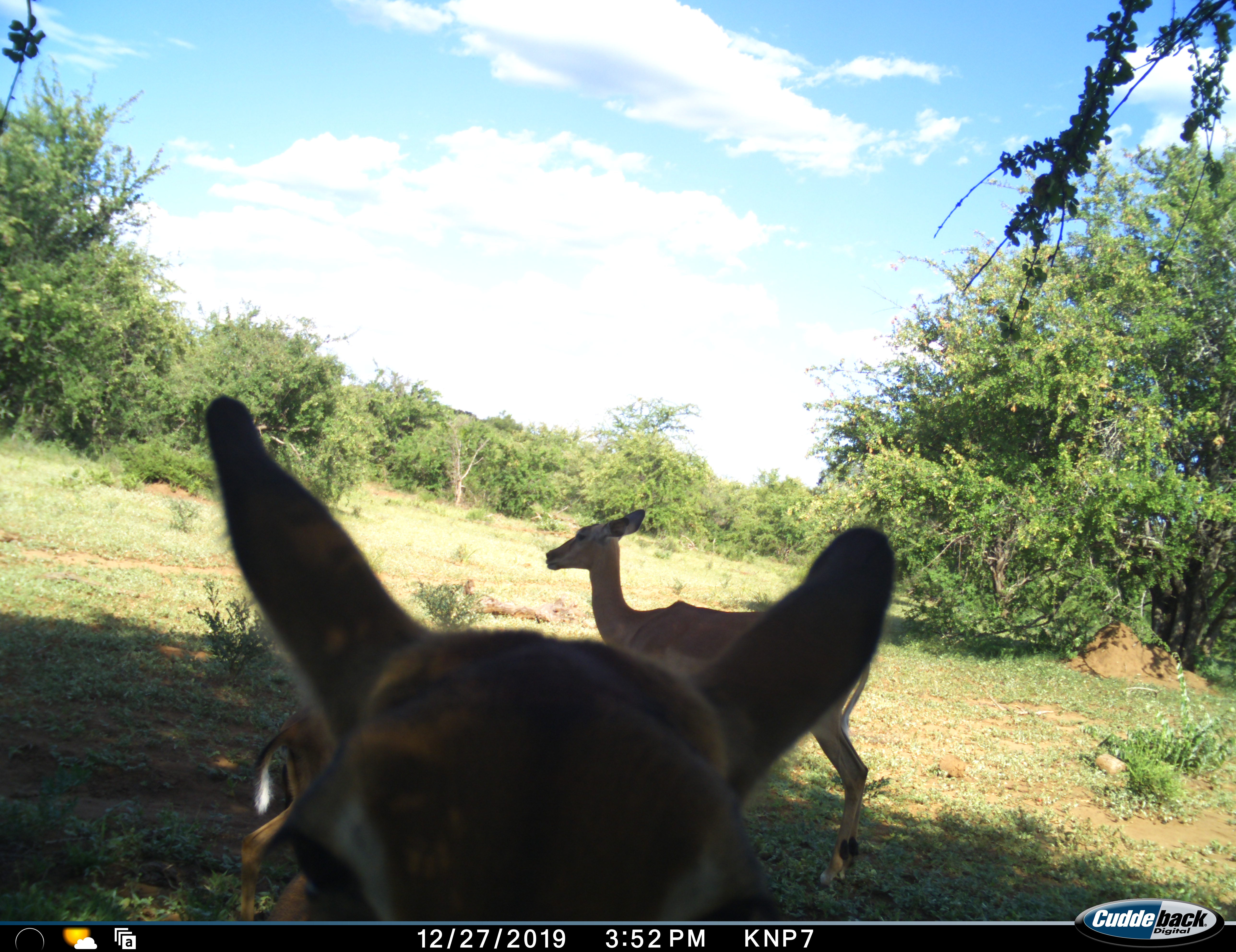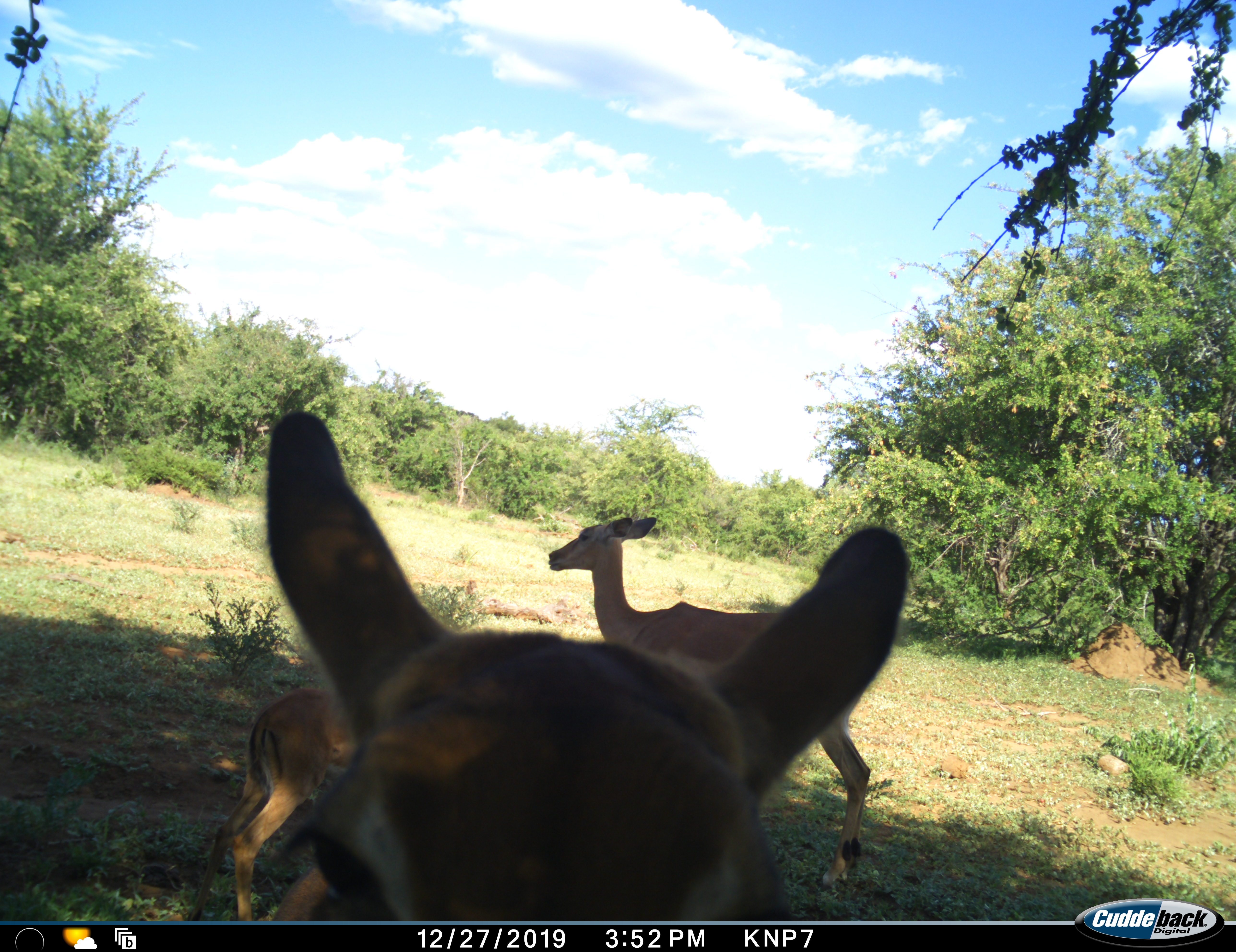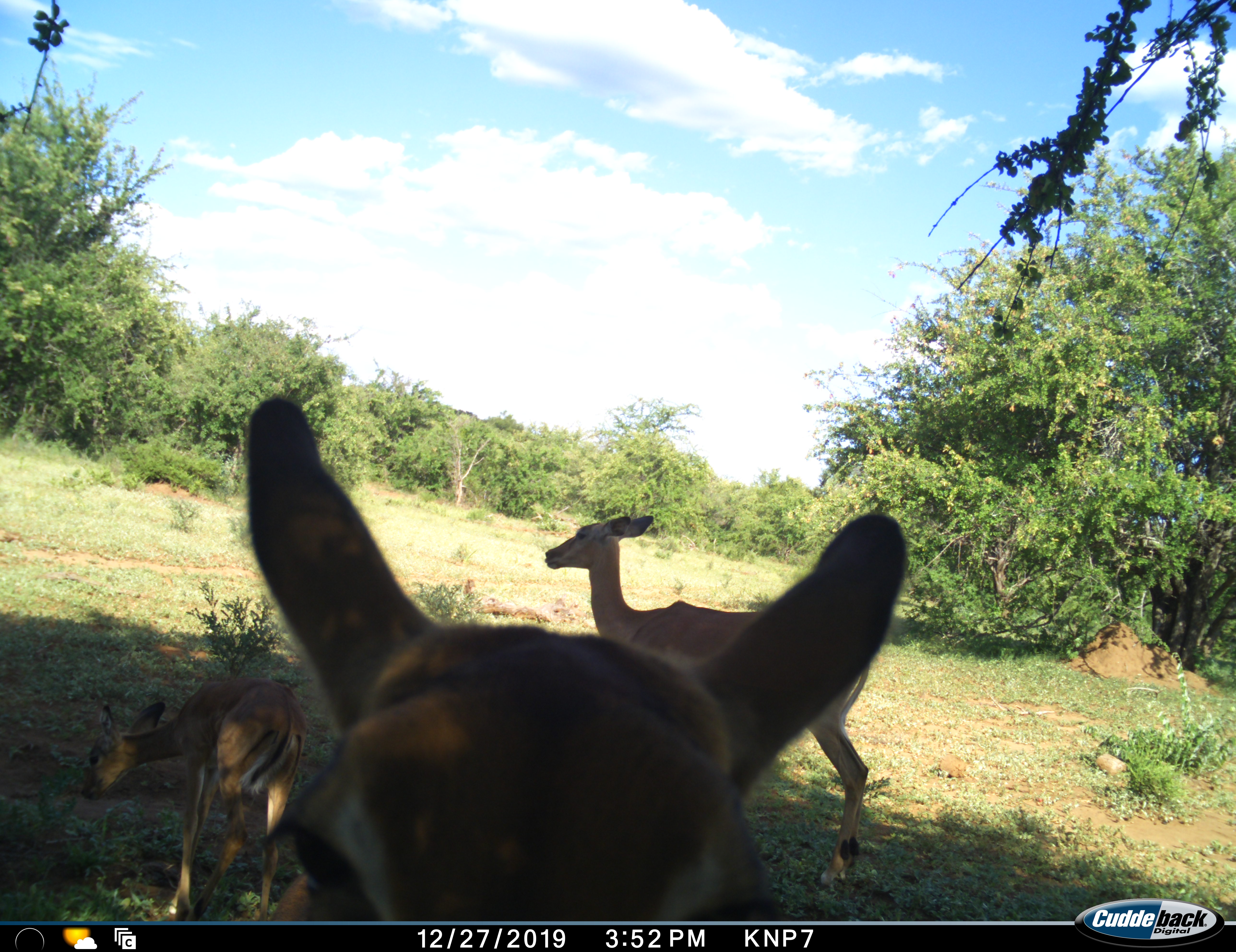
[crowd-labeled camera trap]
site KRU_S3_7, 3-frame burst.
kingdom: Animalia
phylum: Chordata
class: Mammalia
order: Artiodactyla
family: Bovidae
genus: Aepyceros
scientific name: Aepyceros melampus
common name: impala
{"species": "impala (Aepyceros melampus)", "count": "3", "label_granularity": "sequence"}